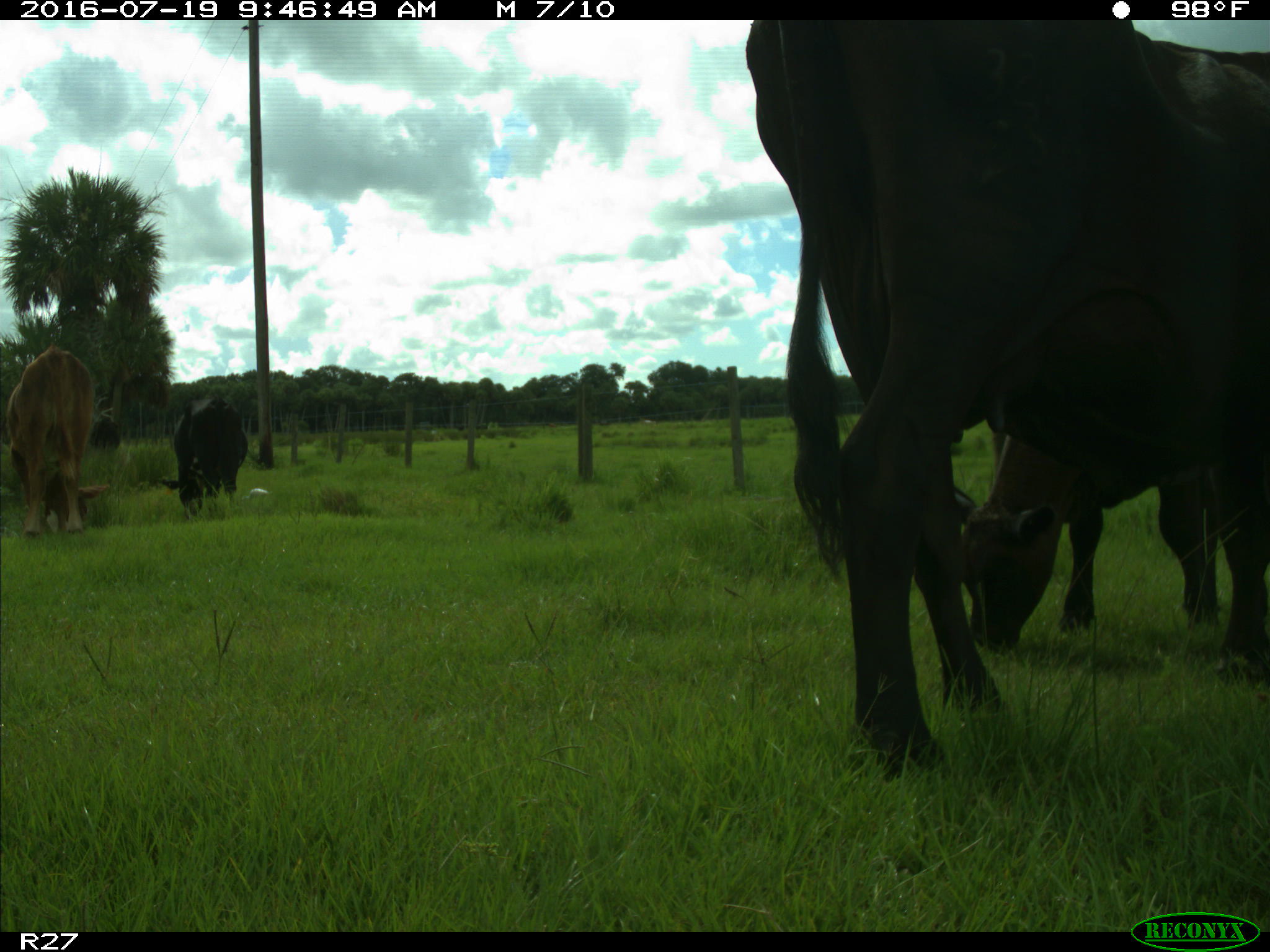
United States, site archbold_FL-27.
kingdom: Animalia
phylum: Chordata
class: Mammalia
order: Artiodactyla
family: Bovidae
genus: Bos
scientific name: Bos taurus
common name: domestic cow